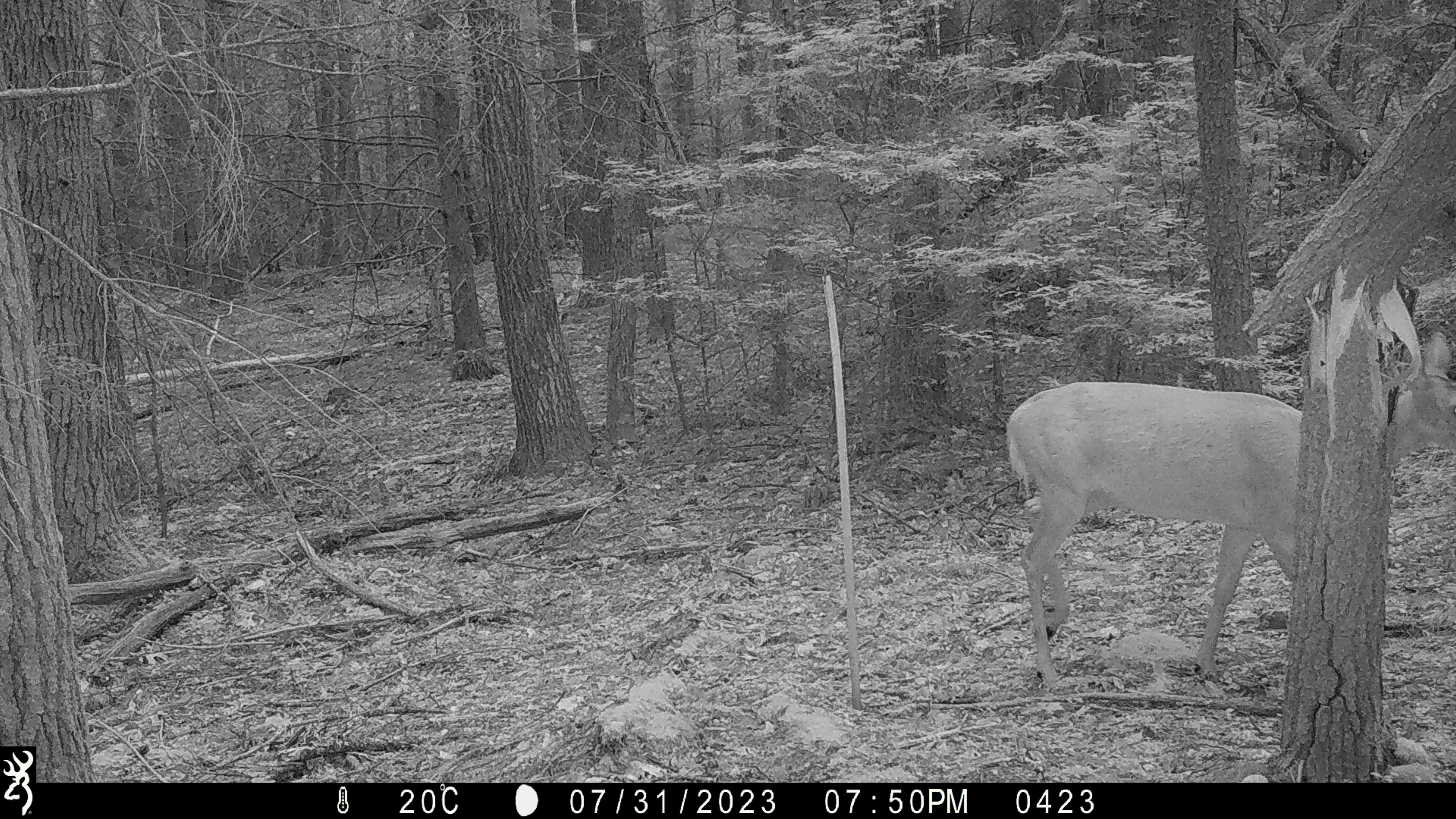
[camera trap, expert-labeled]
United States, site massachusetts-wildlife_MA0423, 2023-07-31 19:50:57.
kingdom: Animalia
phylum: Chordata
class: Mammalia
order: Artiodactyla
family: Cervidae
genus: Odocoileus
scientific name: Odocoileus virginianus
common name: white-tailed deer